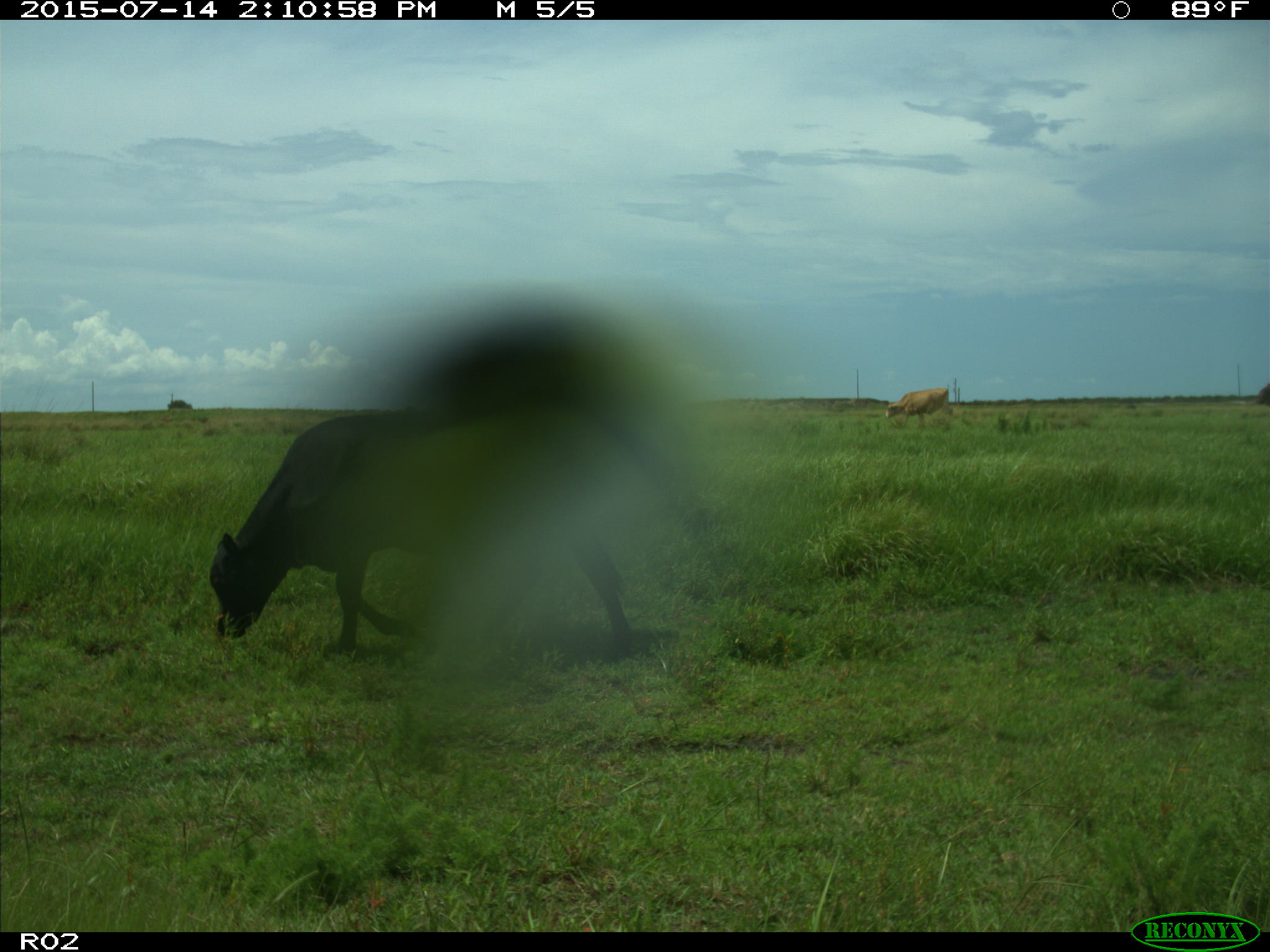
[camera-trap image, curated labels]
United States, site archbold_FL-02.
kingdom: Animalia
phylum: Chordata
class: Mammalia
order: Artiodactyla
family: Bovidae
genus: Bos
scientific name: Bos taurus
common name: domestic cow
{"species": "Bos taurus (domestic cow)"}